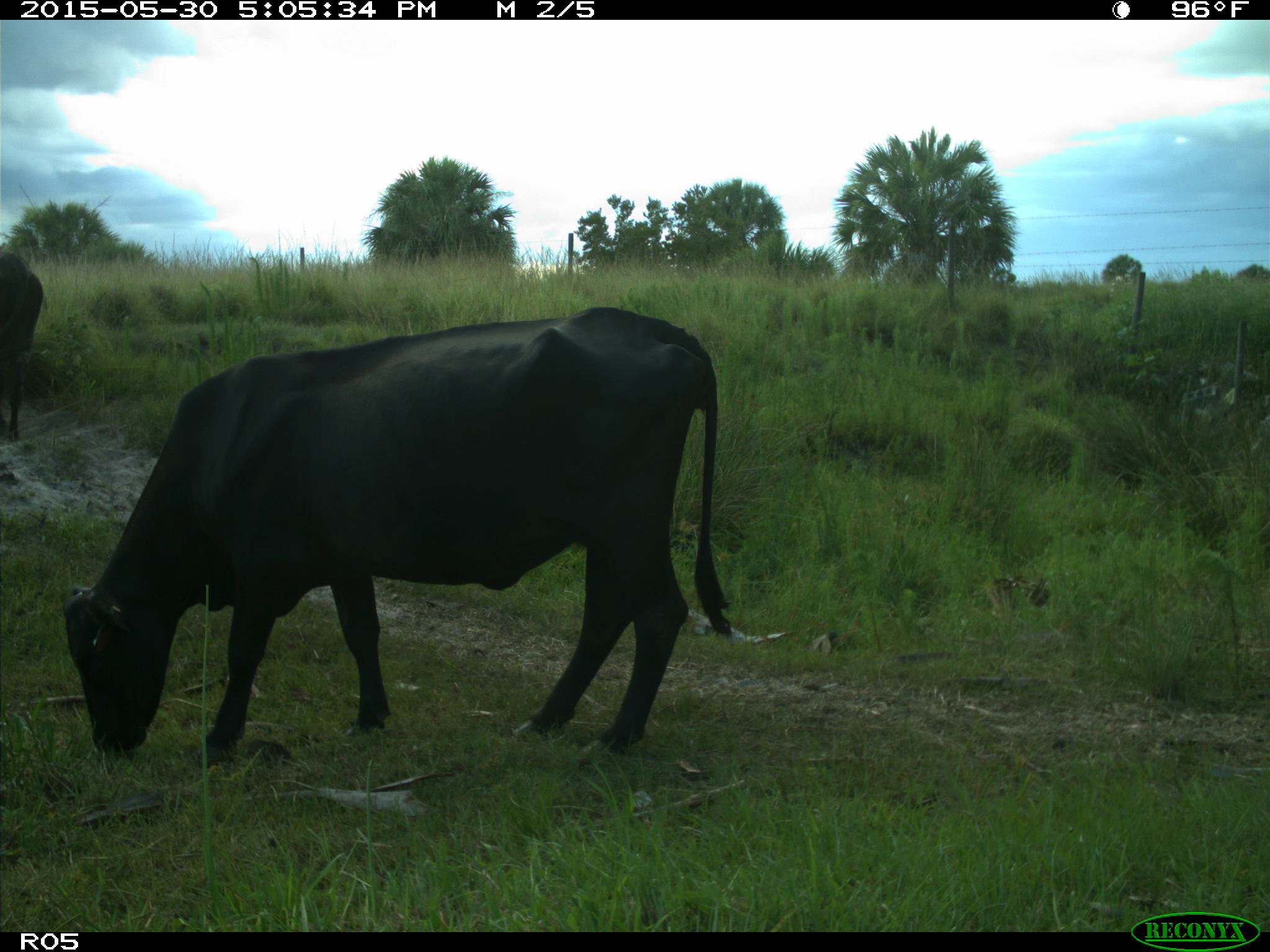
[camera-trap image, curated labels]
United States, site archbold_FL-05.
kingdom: Animalia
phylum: Chordata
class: Mammalia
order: Artiodactyla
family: Bovidae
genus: Bos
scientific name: Bos taurus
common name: domestic cow